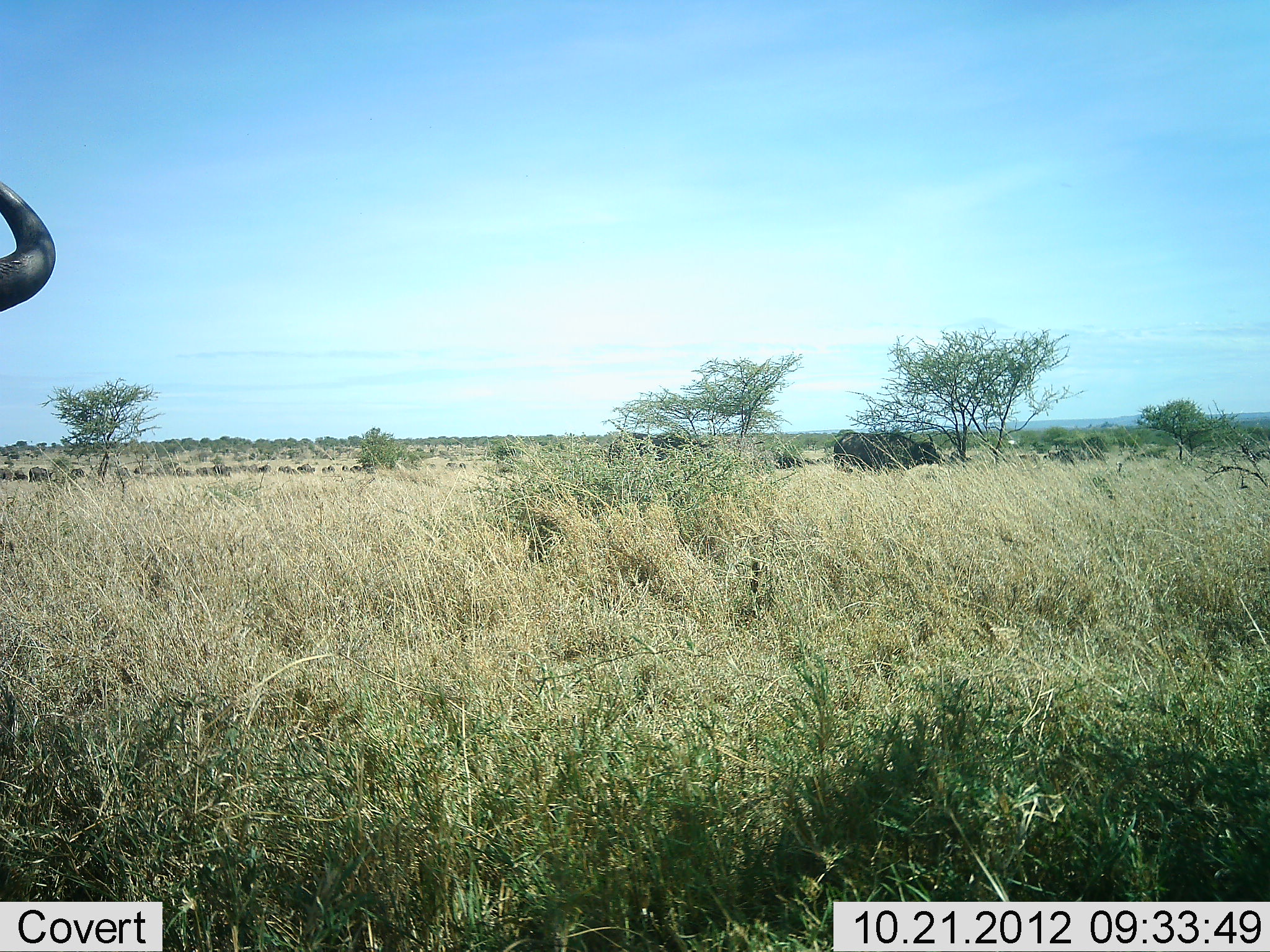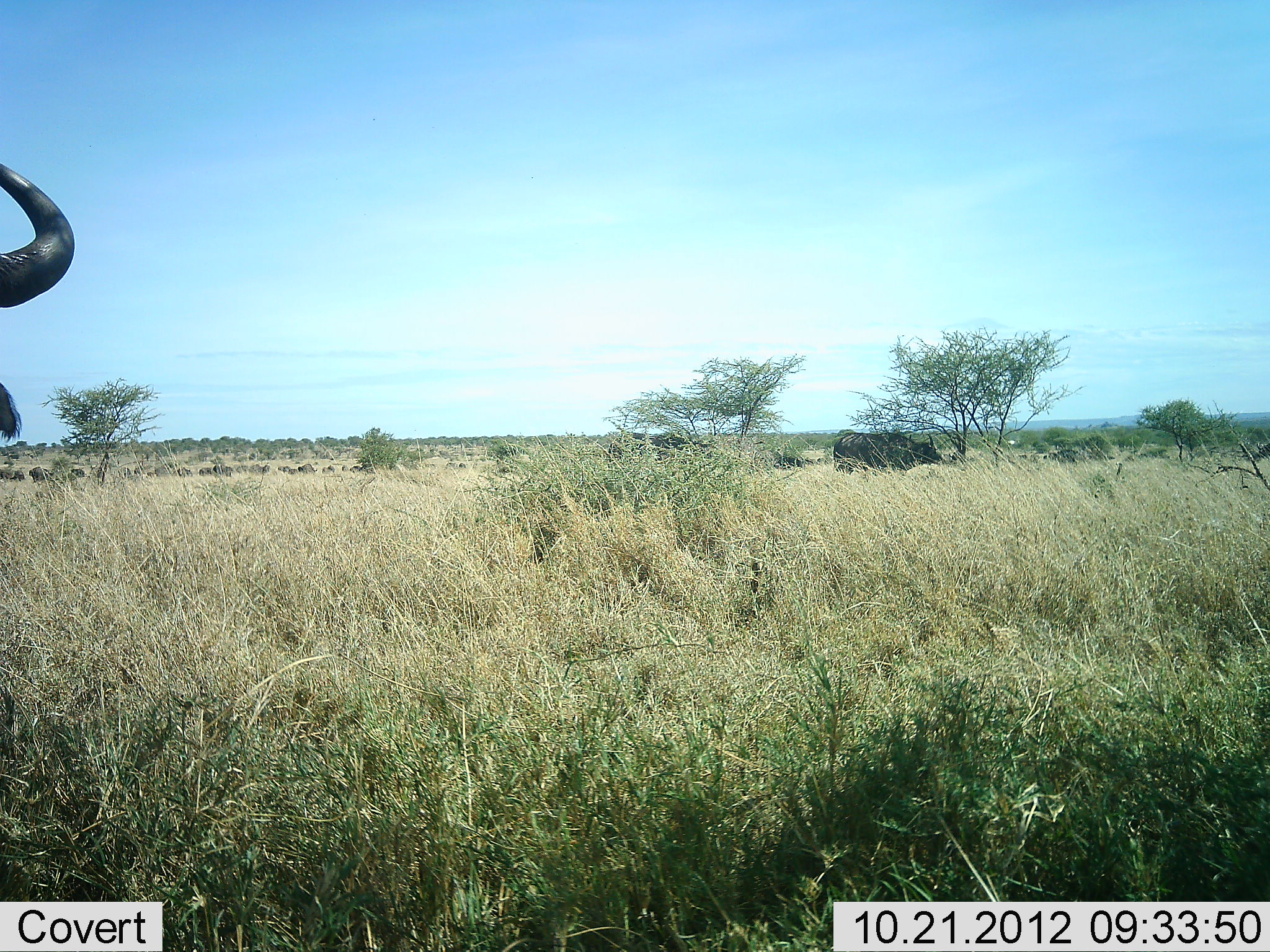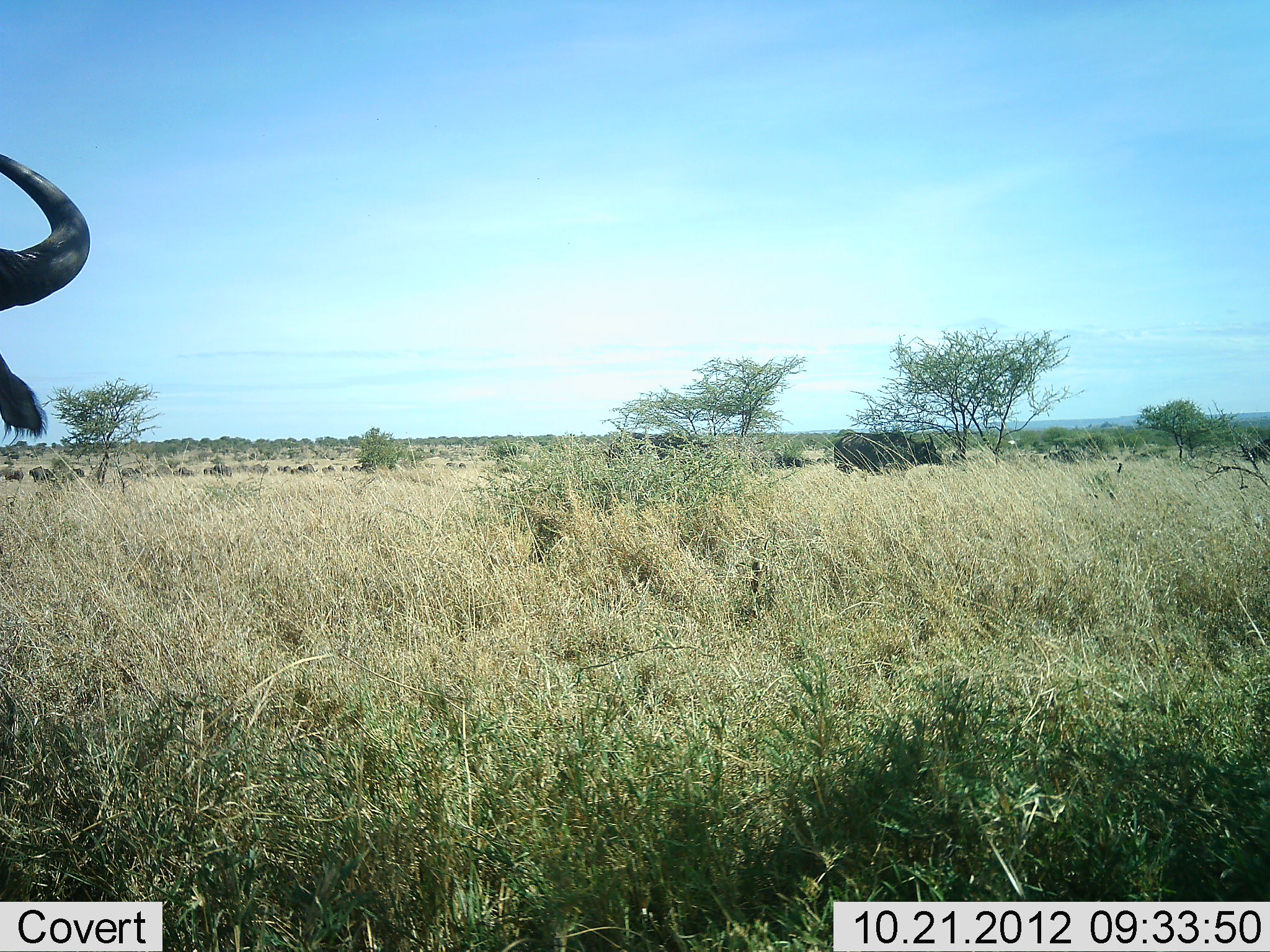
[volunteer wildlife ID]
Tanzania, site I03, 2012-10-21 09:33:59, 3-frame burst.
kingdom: Animalia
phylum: Chordata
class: Mammalia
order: Artiodactyla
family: Bovidae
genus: Syncerus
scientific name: Syncerus caffer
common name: cape buffalo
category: buffalo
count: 11-50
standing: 80%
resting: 0%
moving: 30%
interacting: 10%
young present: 0%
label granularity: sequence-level